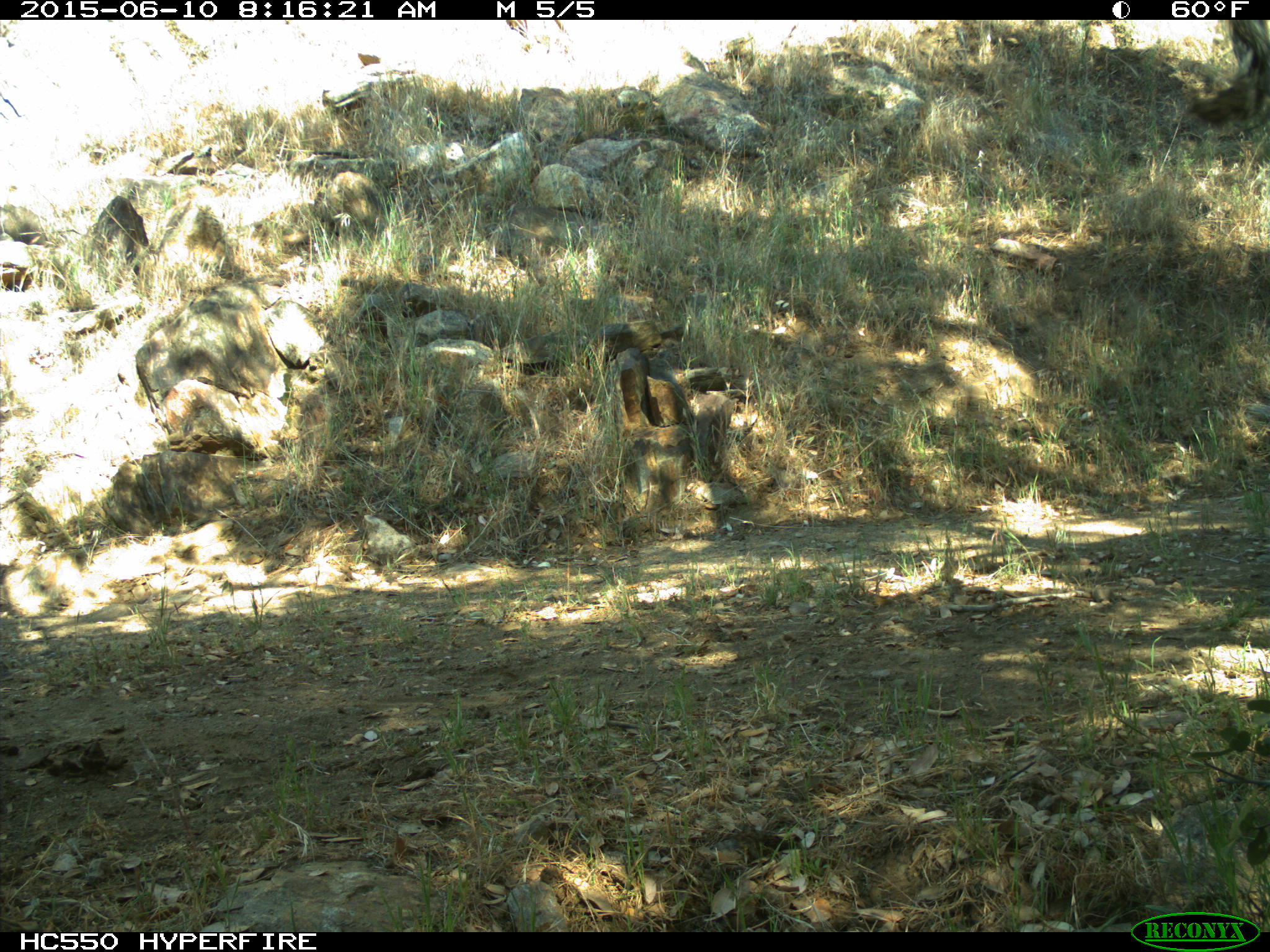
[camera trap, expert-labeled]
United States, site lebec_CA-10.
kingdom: Animalia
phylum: Chordata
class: Mammalia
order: Artiodactyla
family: Bovidae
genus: Bos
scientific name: Bos taurus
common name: domestic cow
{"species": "Bos taurus (domestic cow)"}